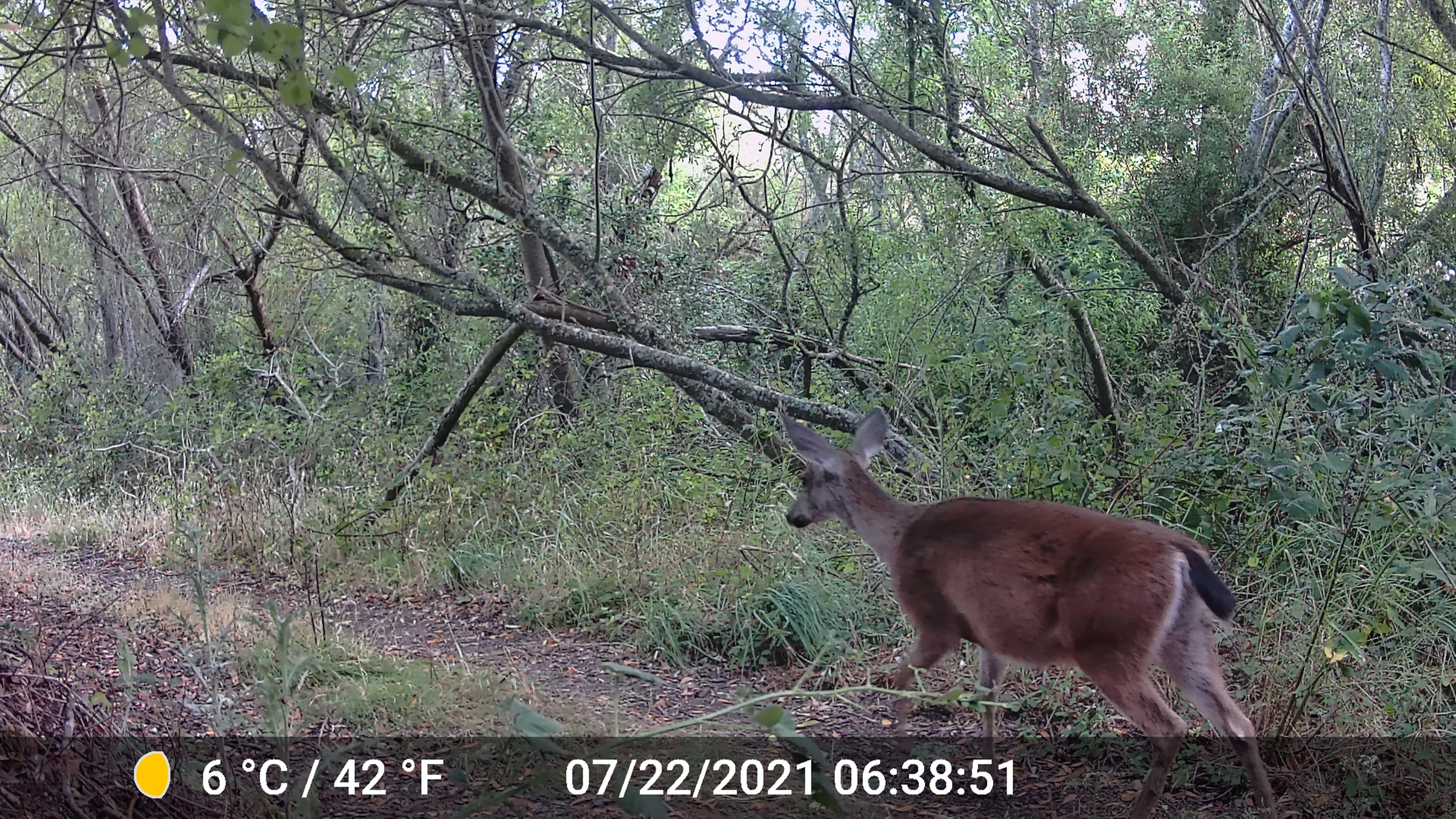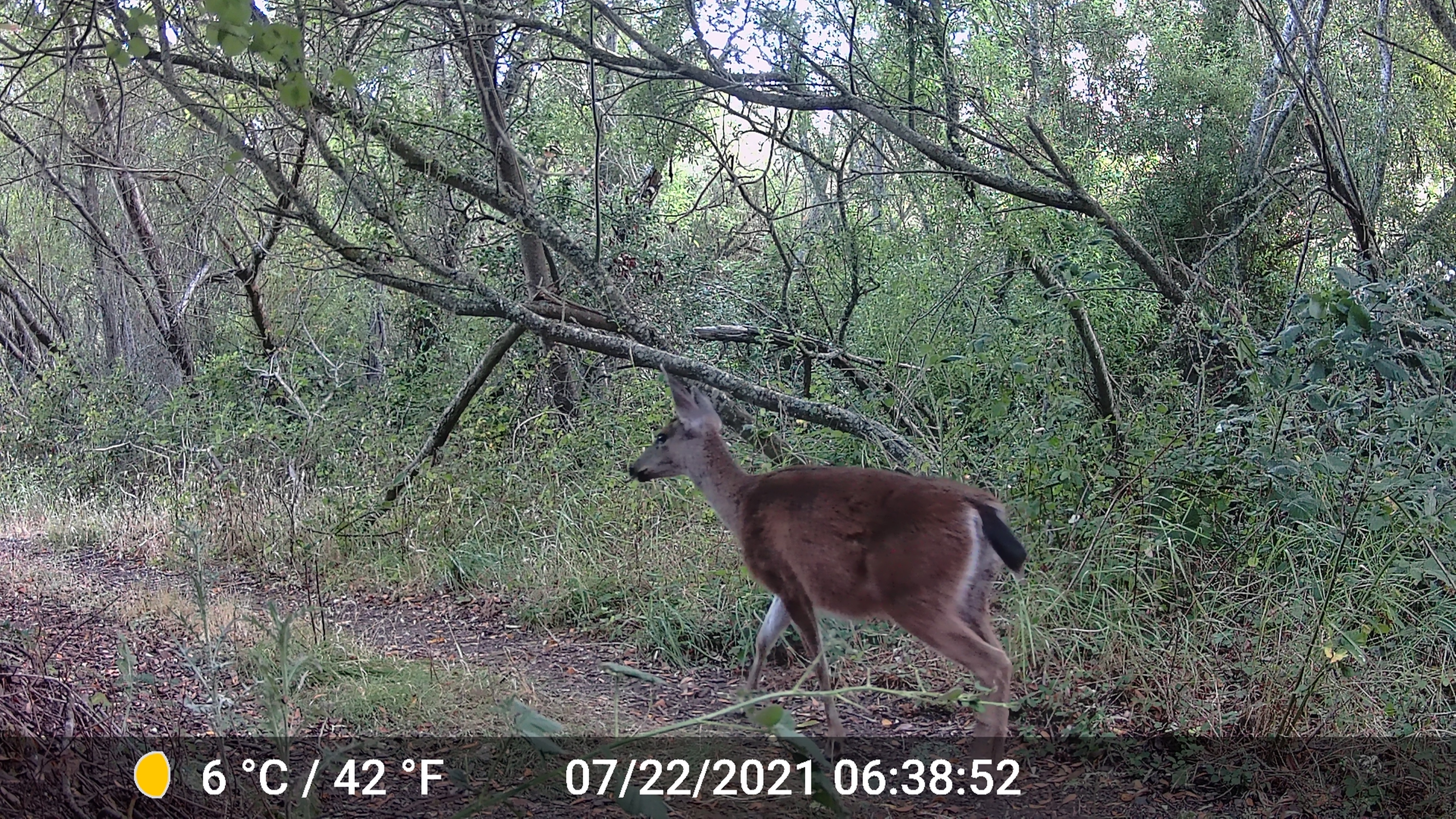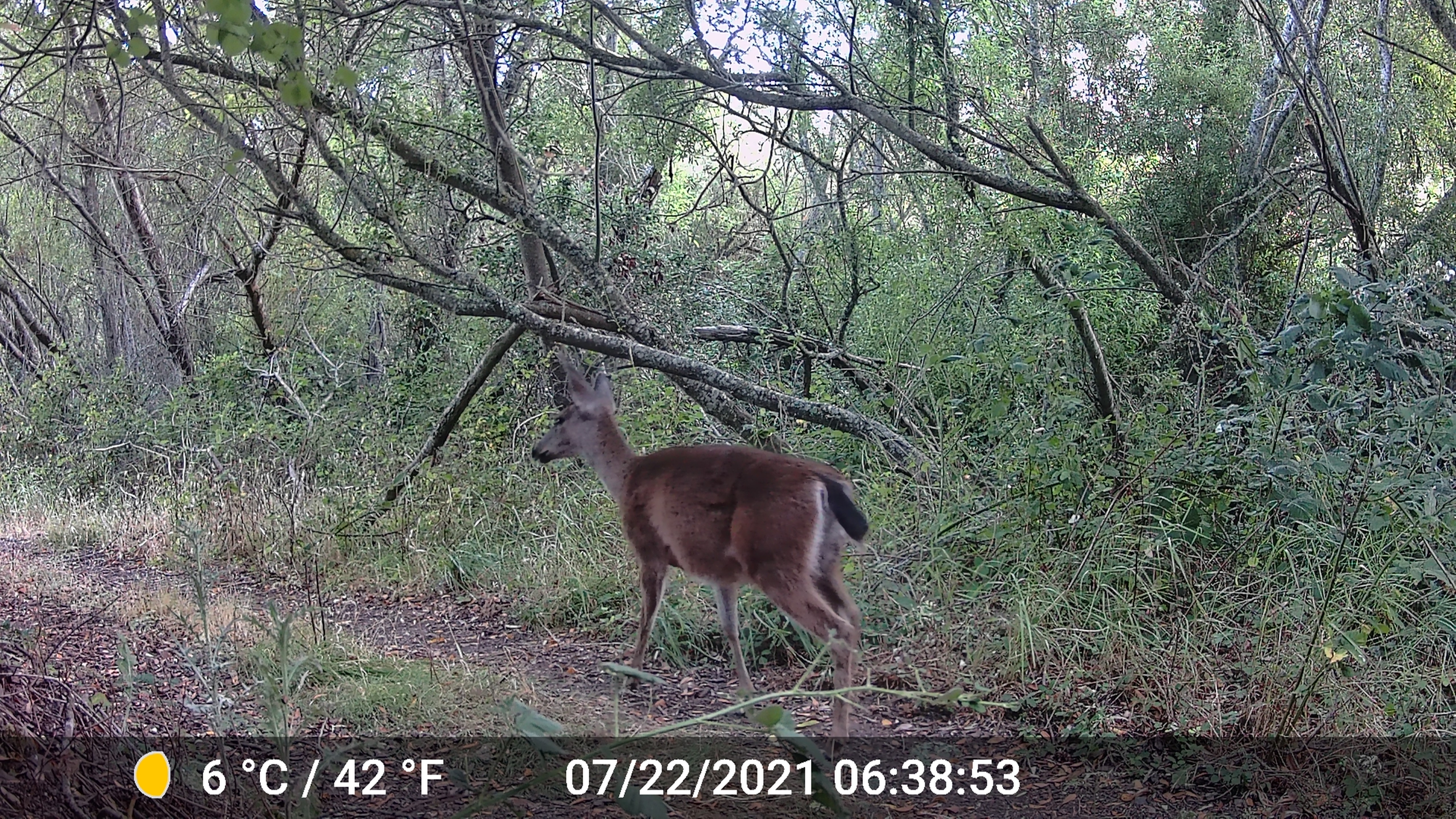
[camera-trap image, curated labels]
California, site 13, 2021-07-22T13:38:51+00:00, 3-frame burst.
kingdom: Animalia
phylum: Chordata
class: Mammalia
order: Artiodactyla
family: Cervidae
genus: Odocoileus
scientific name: Odocoileus hemionus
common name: mule deer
Mule deer (Odocoileus hemionus).